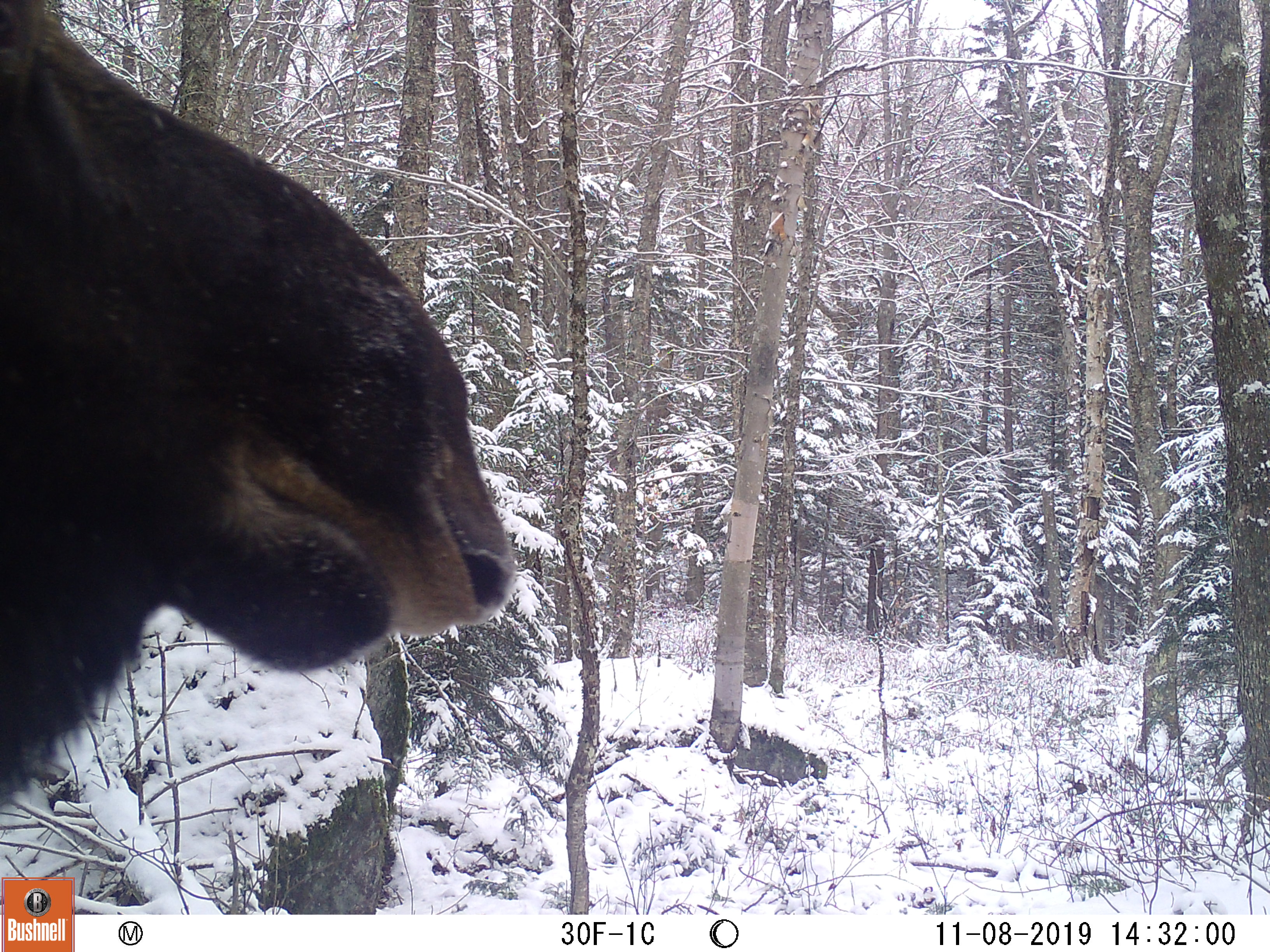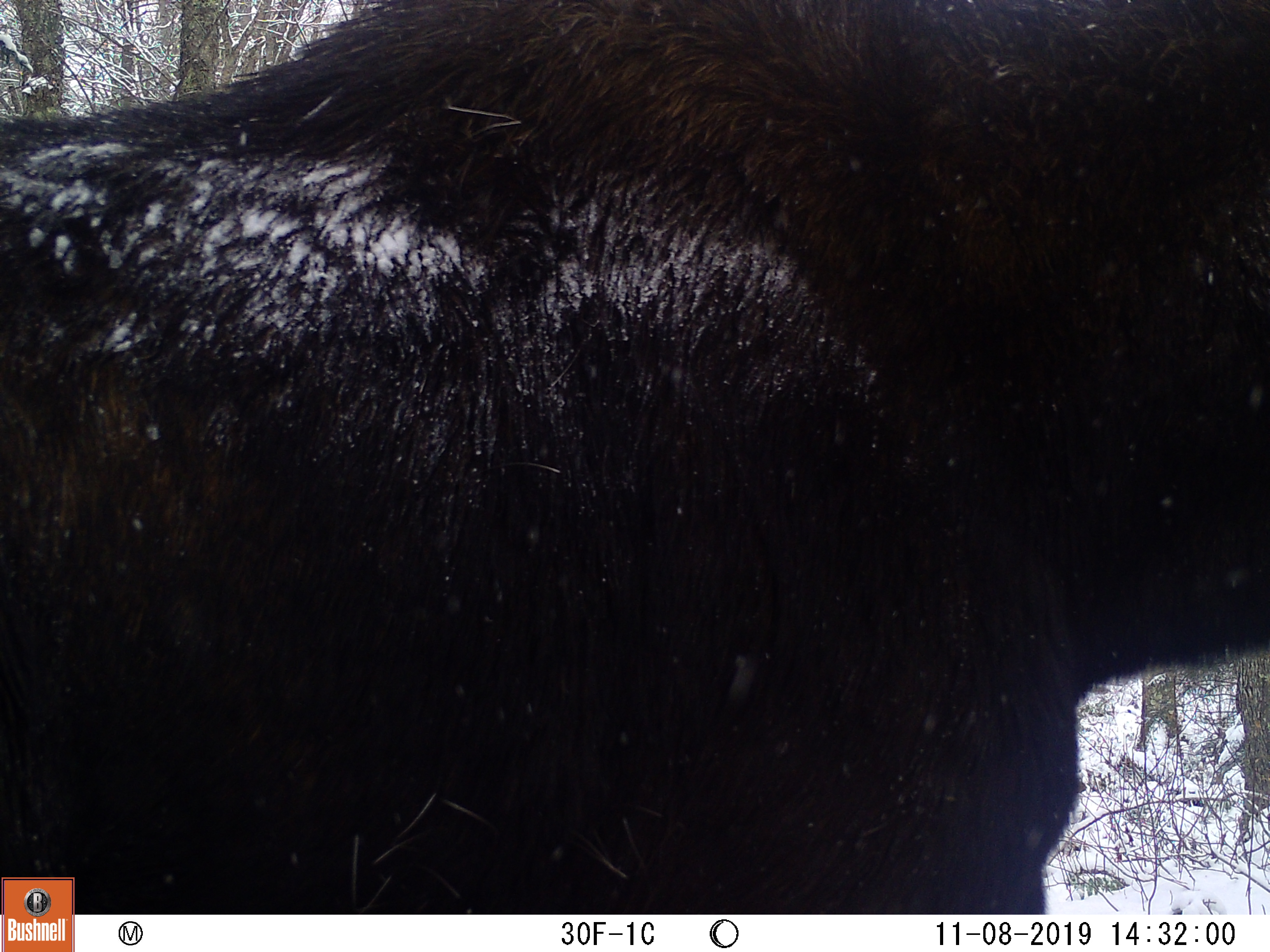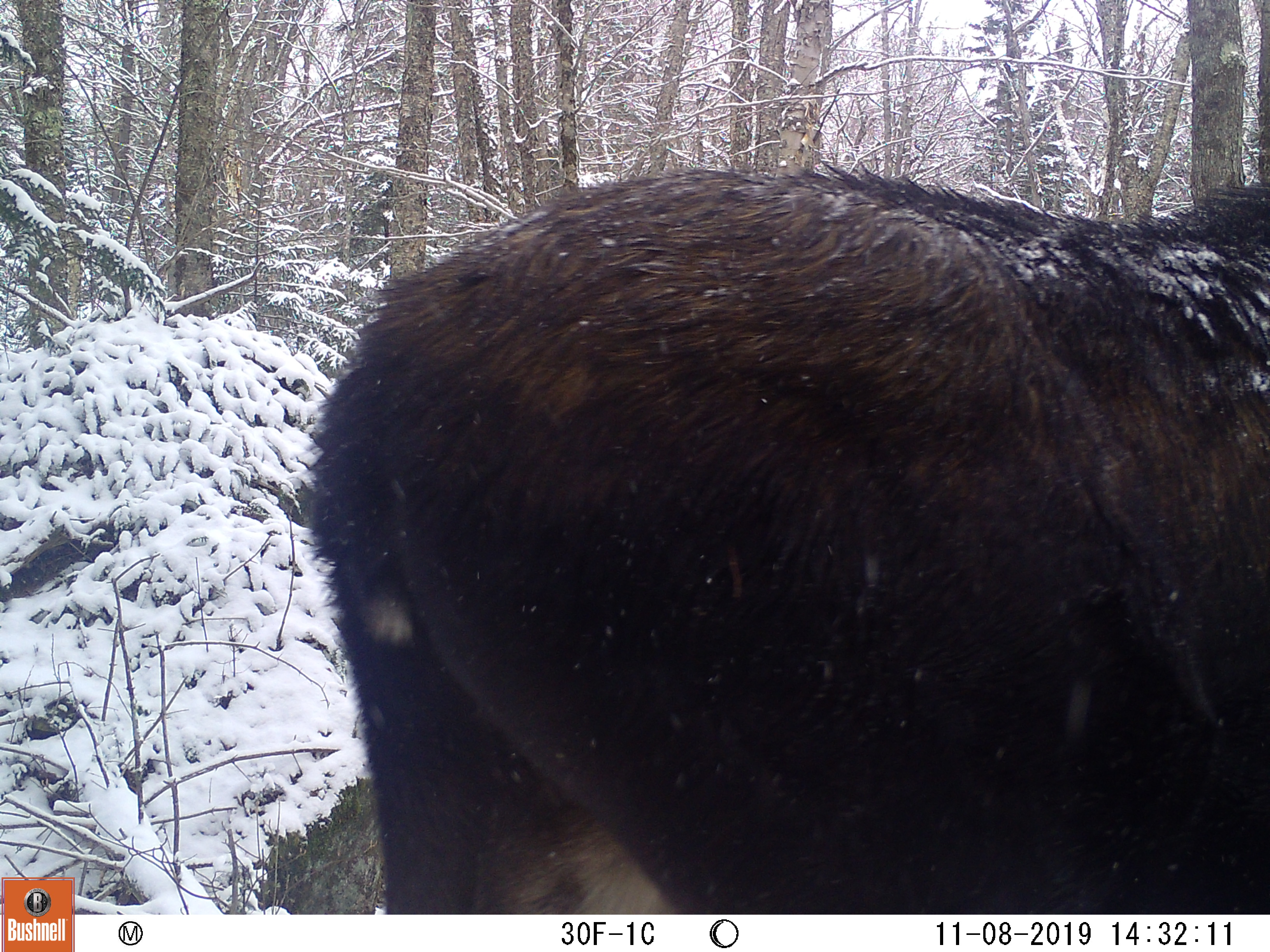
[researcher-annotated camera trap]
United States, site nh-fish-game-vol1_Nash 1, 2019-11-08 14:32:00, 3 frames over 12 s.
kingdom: Animalia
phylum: Chordata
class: Mammalia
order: Artiodactyla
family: Cervidae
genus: Alces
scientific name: Alces alces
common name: moose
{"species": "moose (Alces alces)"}